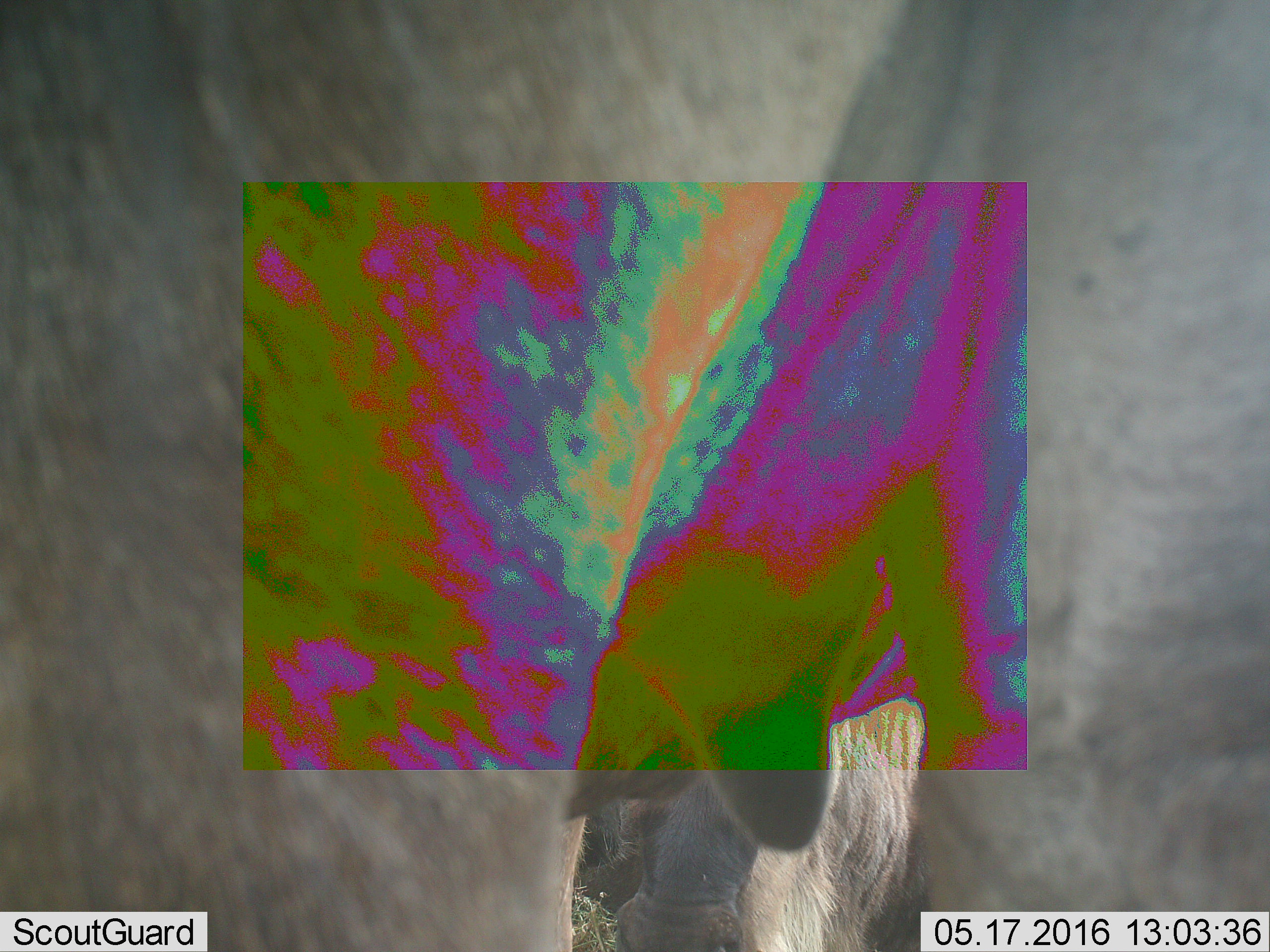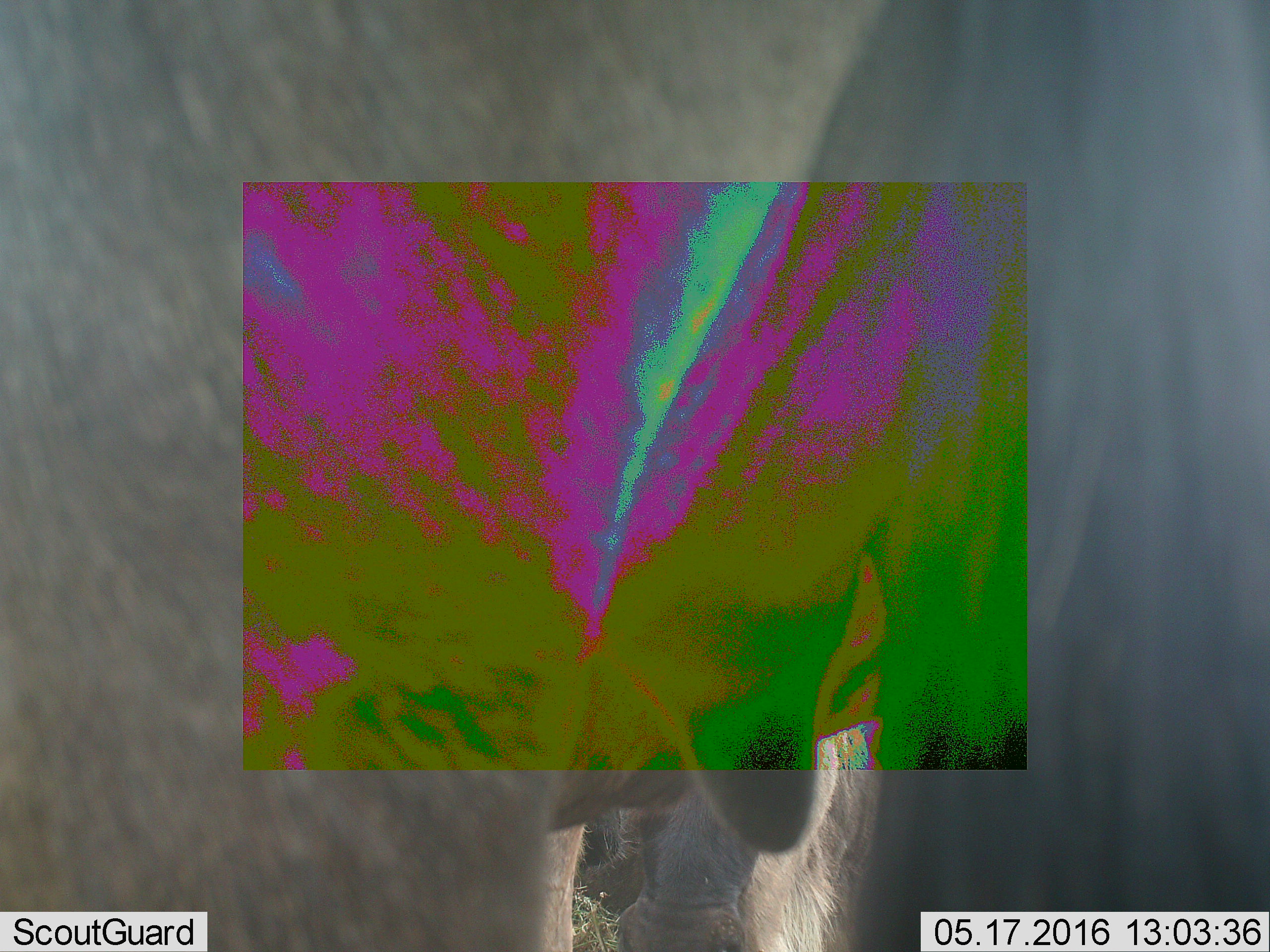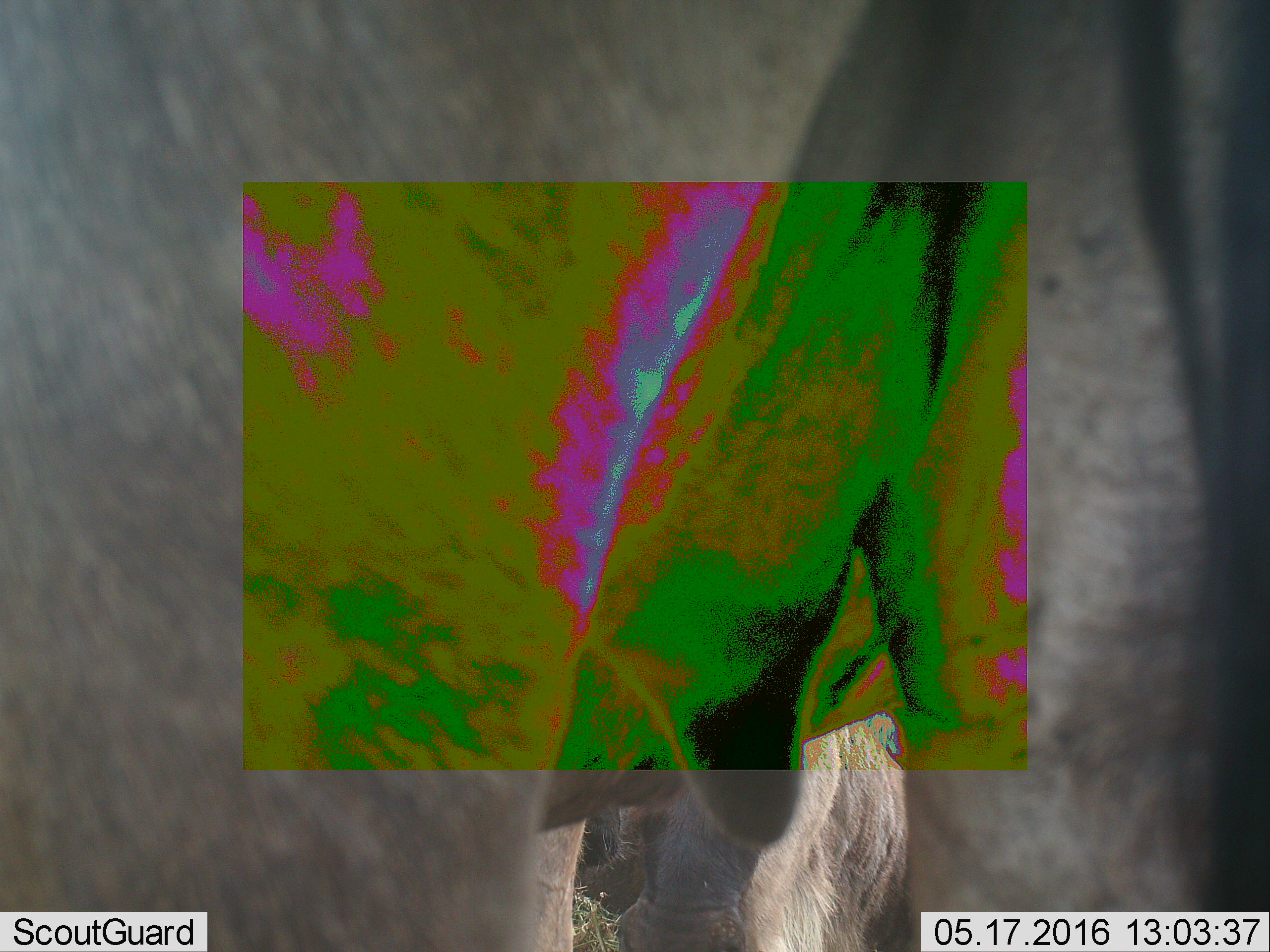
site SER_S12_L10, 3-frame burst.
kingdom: Animalia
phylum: Chordata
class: Mammalia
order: Artiodactyla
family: Bovidae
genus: Connochaetes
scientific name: Connochaetes taurinus taurinus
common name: blue wildebeest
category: wildebeestblue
Wildebeestblue (blue wildebeest) (Connochaetes taurinus taurinus), count 2. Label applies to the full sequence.